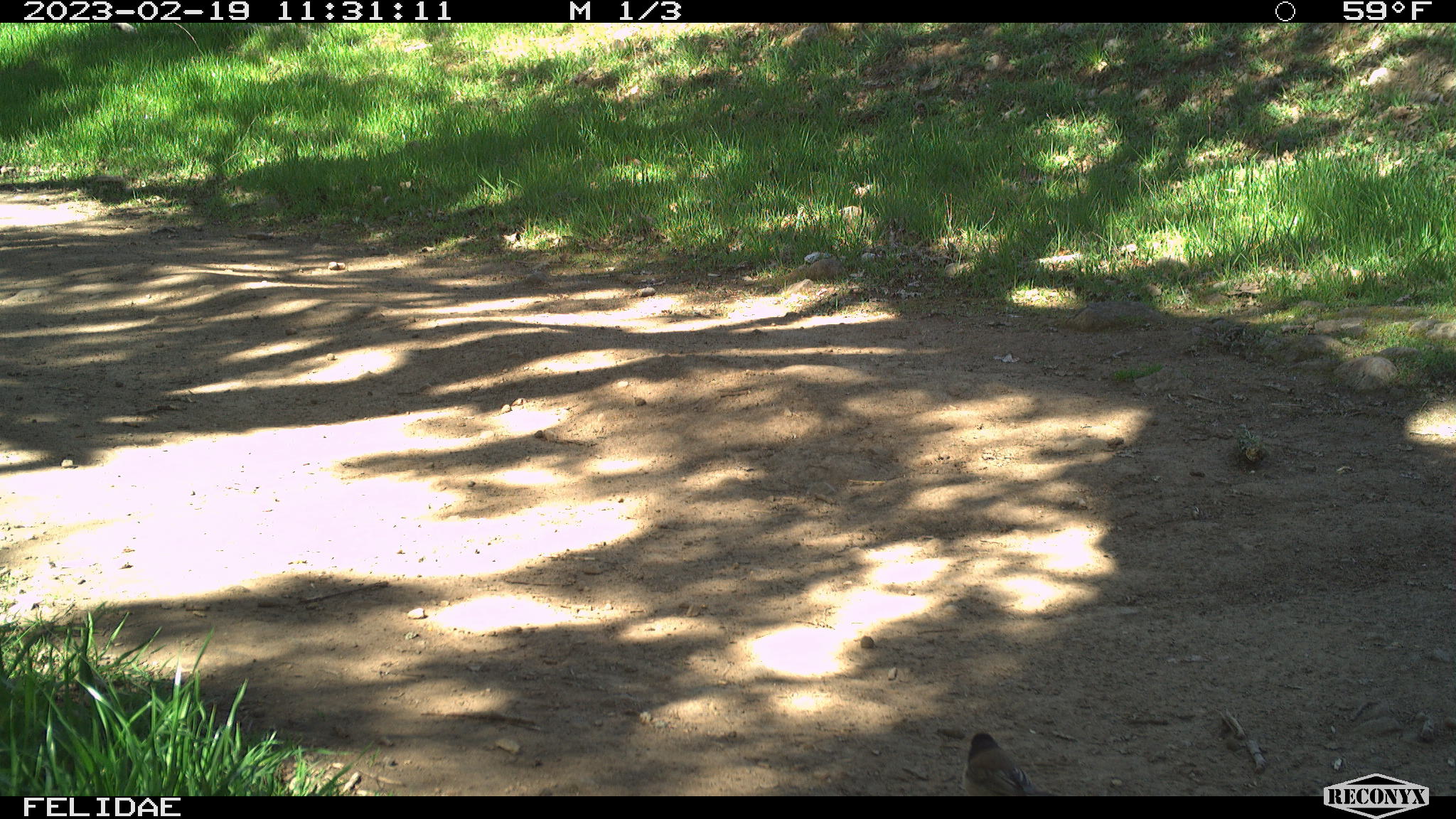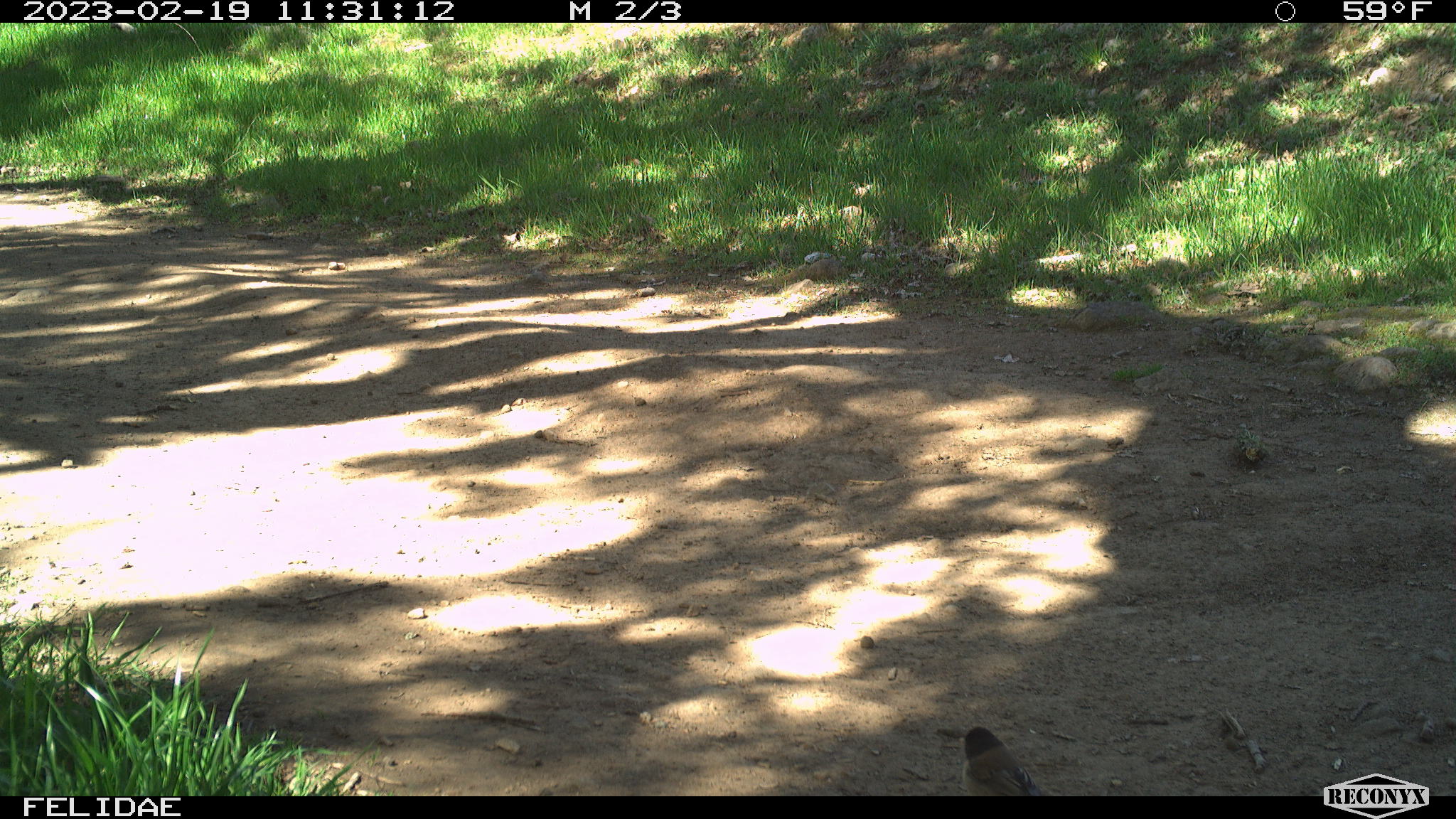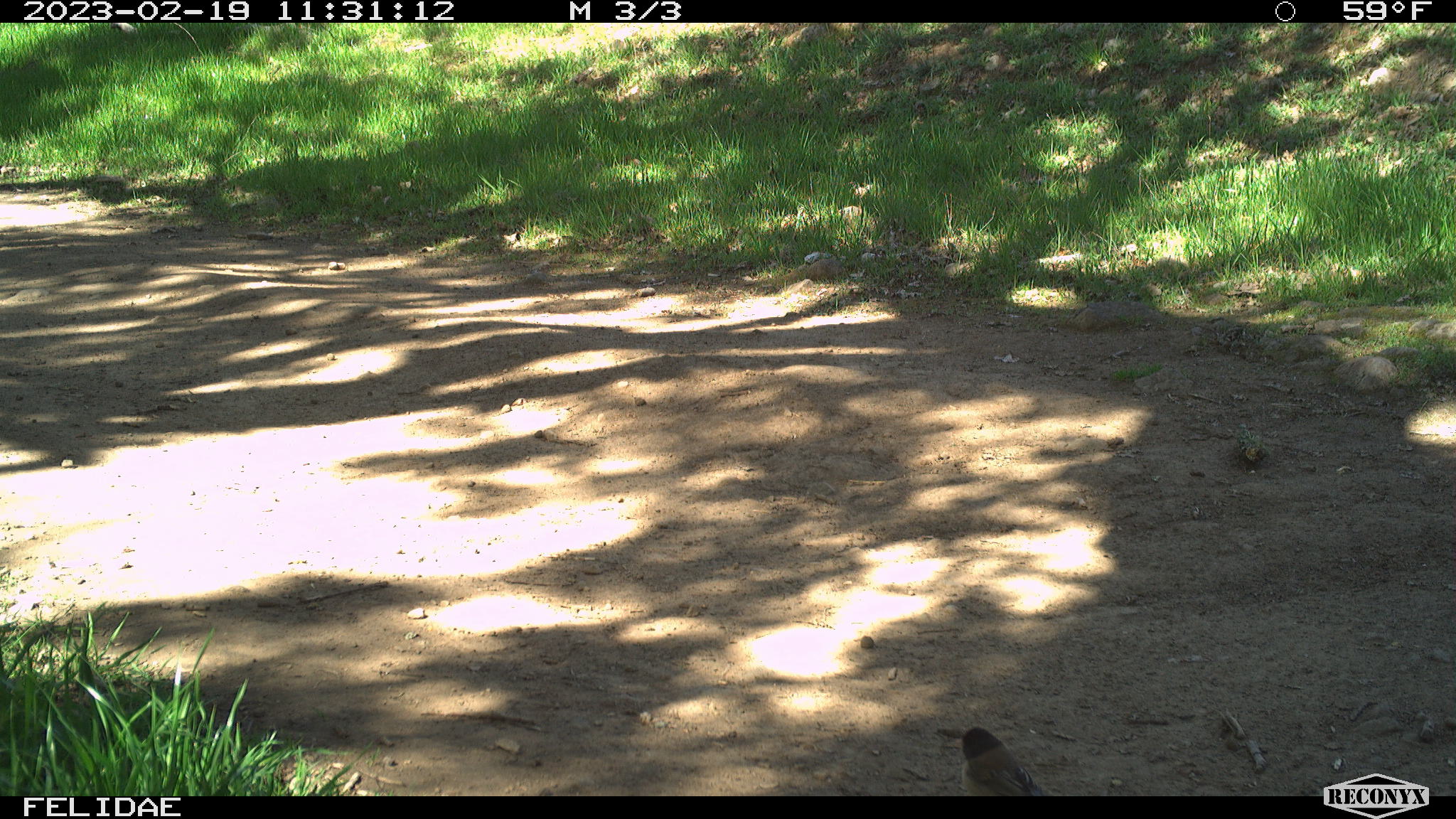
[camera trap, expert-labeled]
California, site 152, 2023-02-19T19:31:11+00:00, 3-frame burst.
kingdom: Animalia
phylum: Chordata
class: Aves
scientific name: Aves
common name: bird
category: unknown bird